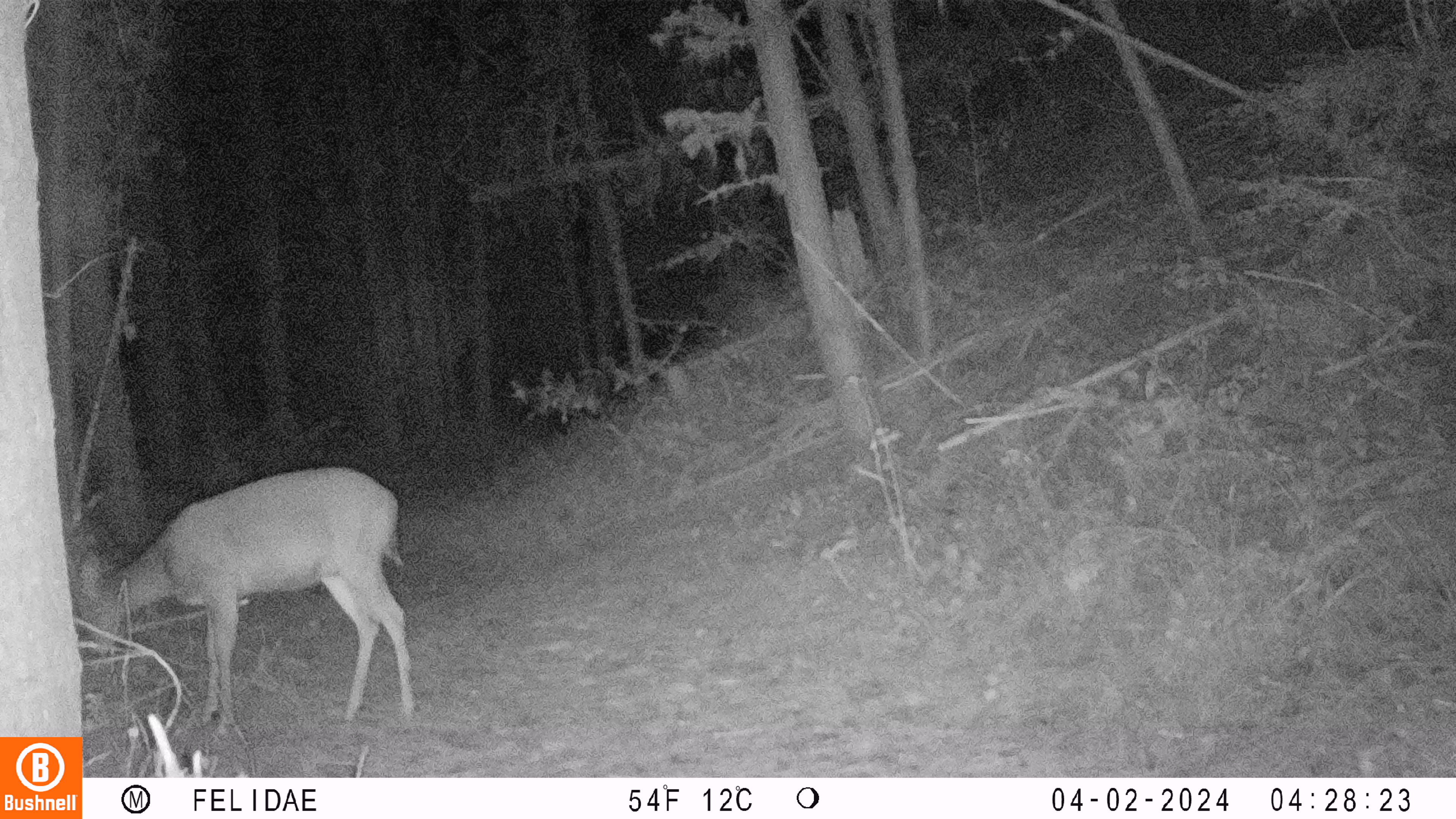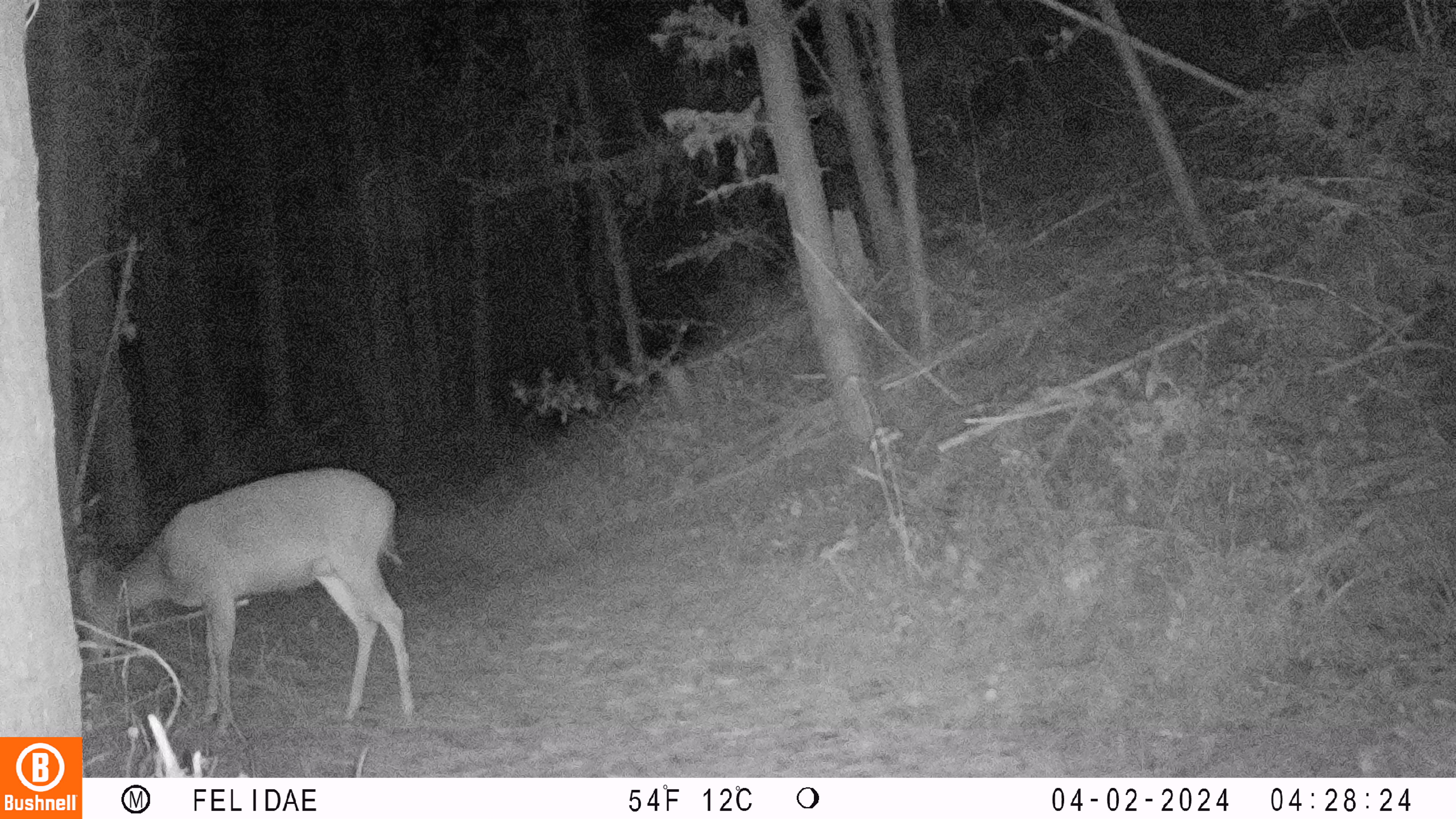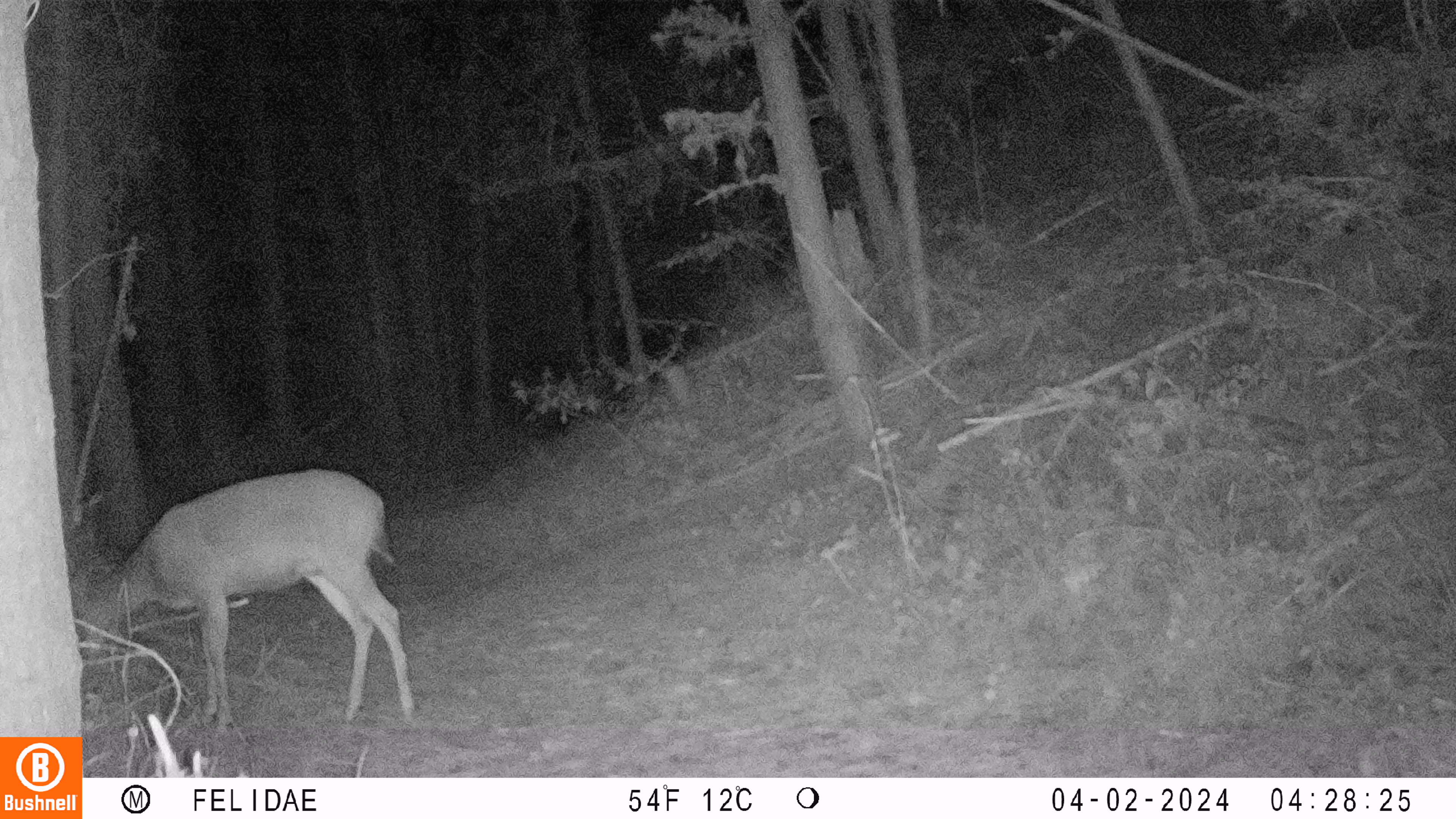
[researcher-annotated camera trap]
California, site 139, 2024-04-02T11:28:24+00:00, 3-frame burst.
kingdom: Animalia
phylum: Chordata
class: Mammalia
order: Artiodactyla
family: Cervidae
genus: Odocoileus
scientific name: Odocoileus hemionus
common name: mule deer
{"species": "mule deer (Odocoileus hemionus)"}